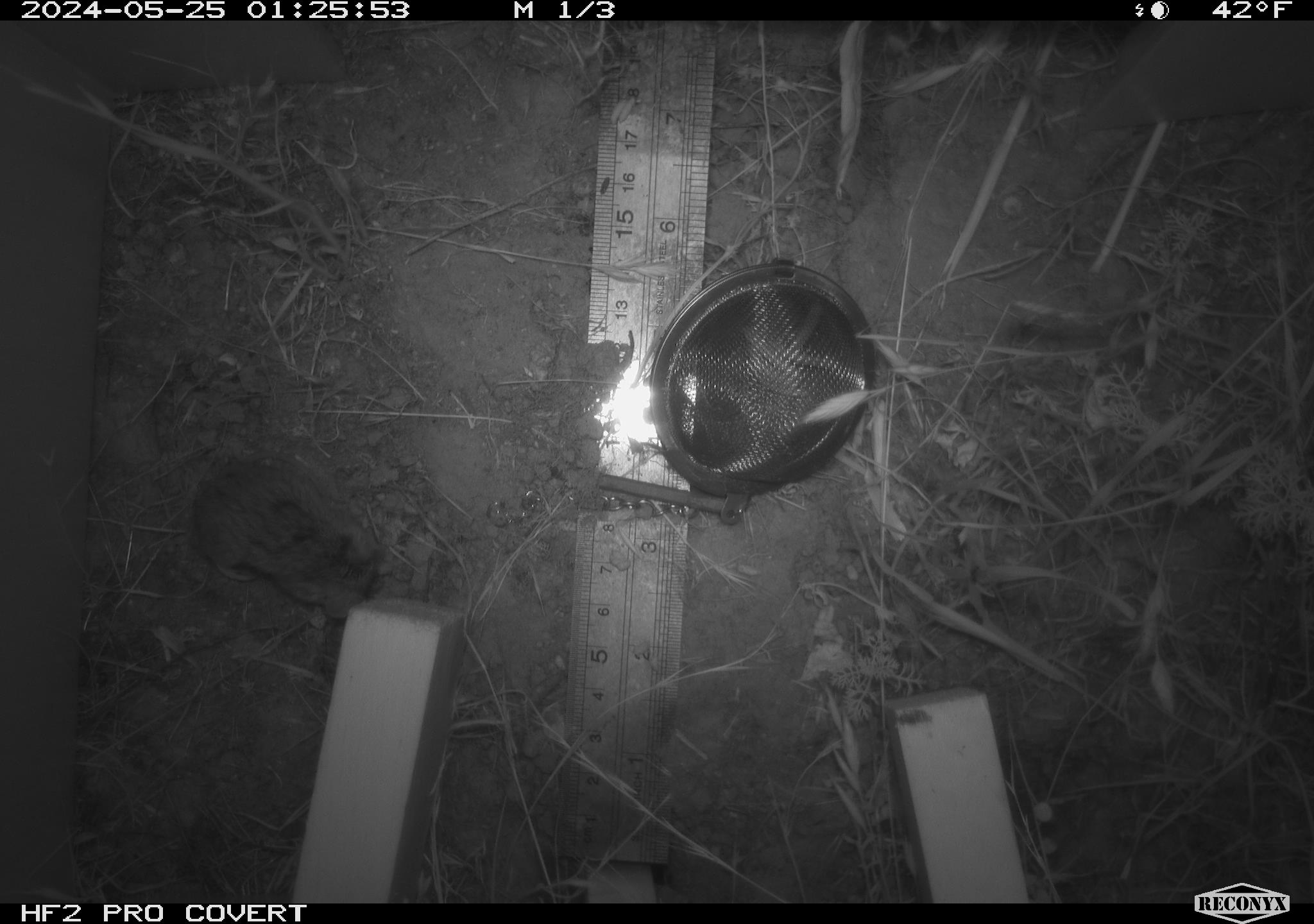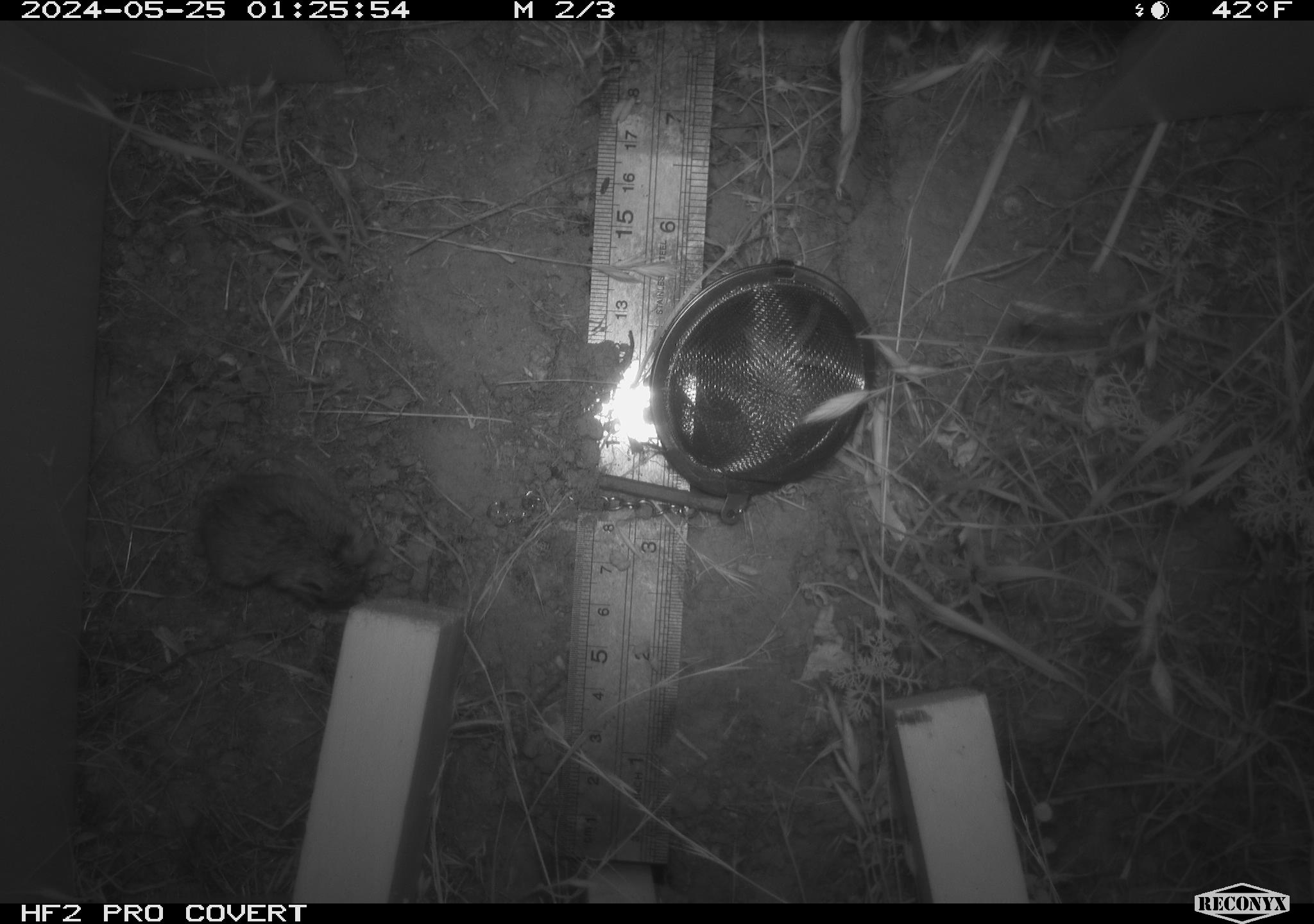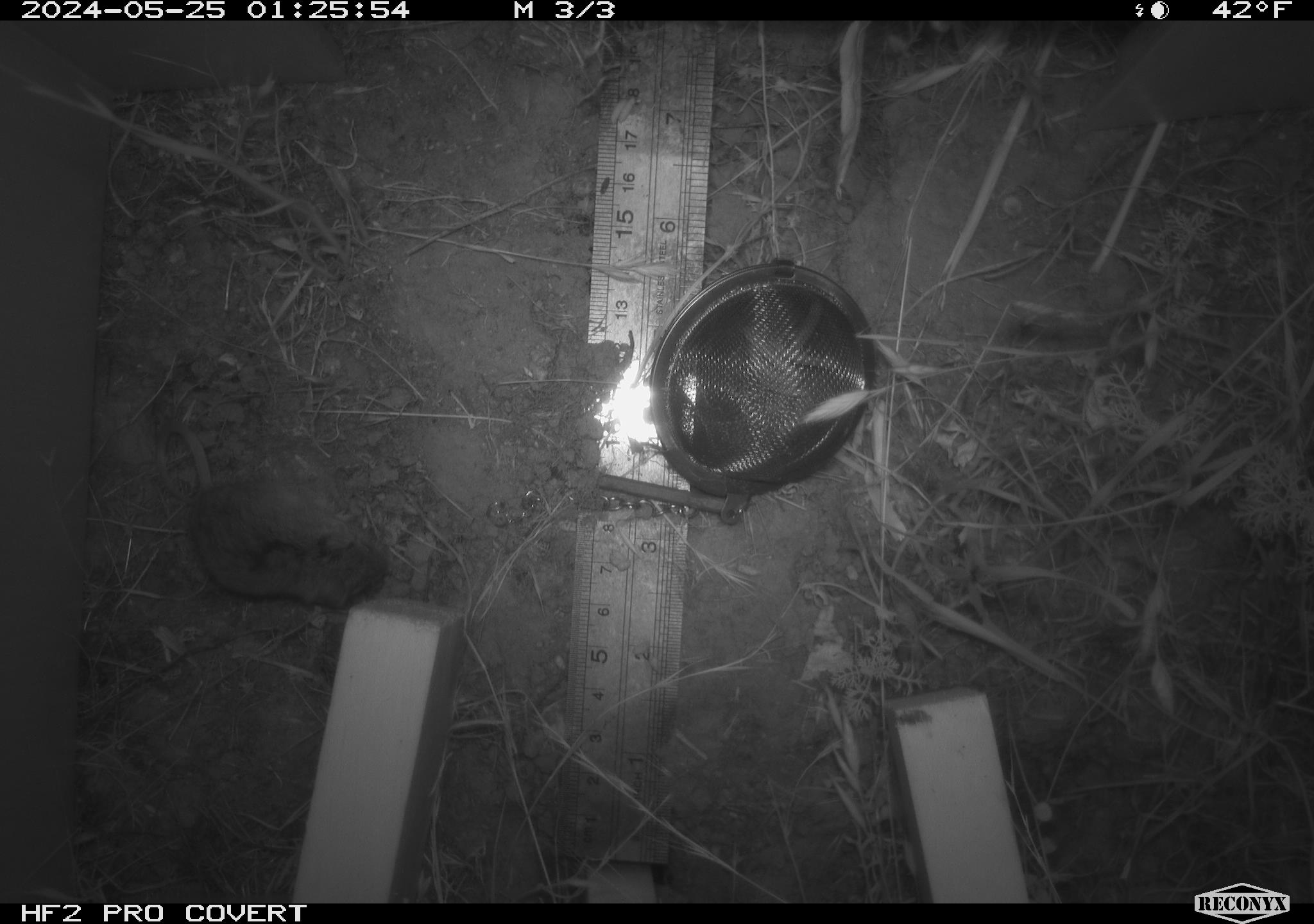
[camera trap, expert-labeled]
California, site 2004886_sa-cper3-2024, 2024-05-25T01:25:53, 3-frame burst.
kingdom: Animalia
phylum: Chordata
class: Mammalia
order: Rodentia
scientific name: Rodentia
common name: rodent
Rodent (Rodentia).